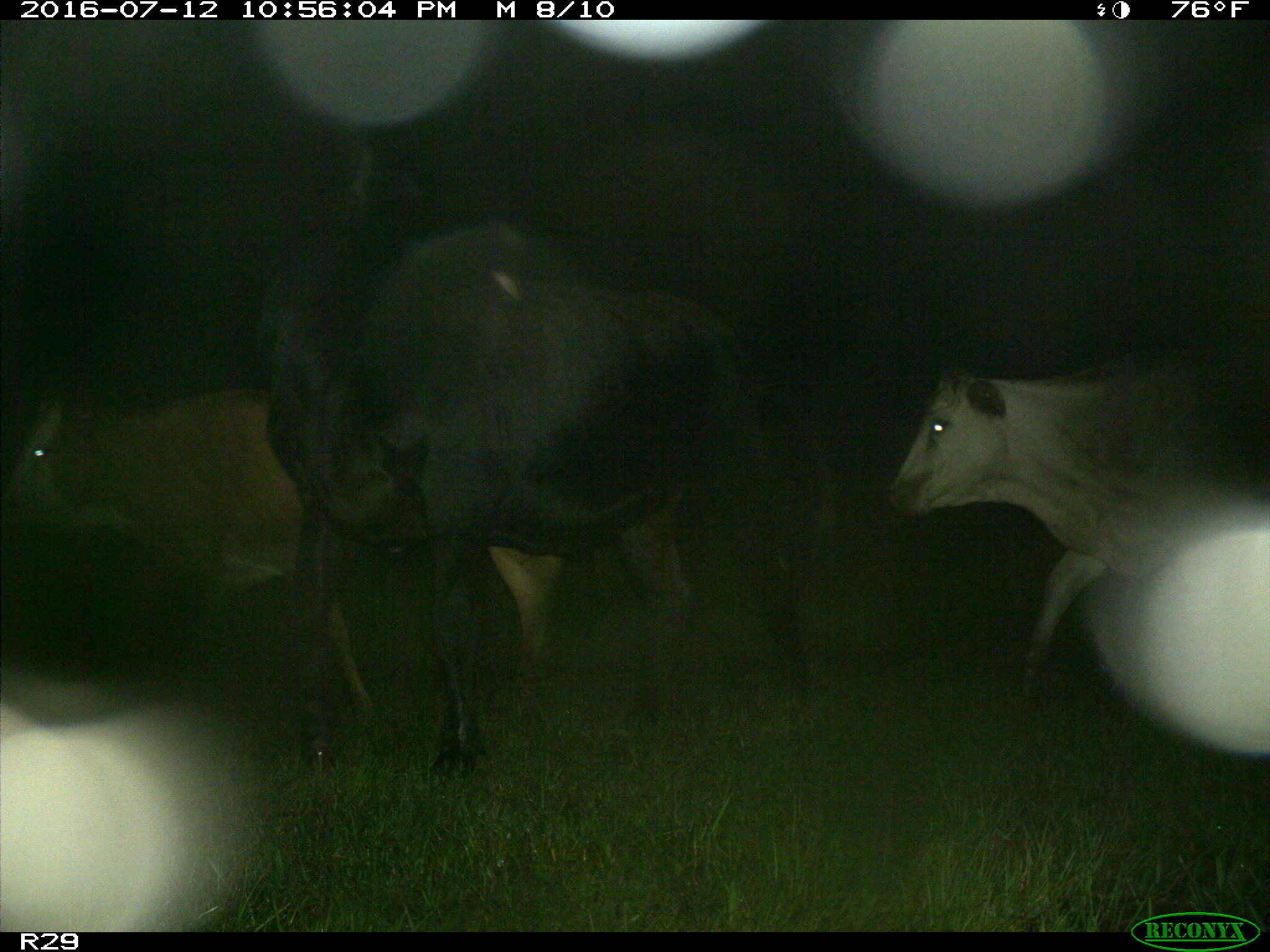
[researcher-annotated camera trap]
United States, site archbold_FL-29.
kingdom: Animalia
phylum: Chordata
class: Mammalia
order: Artiodactyla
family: Bovidae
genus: Bos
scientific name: Bos taurus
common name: domestic cow